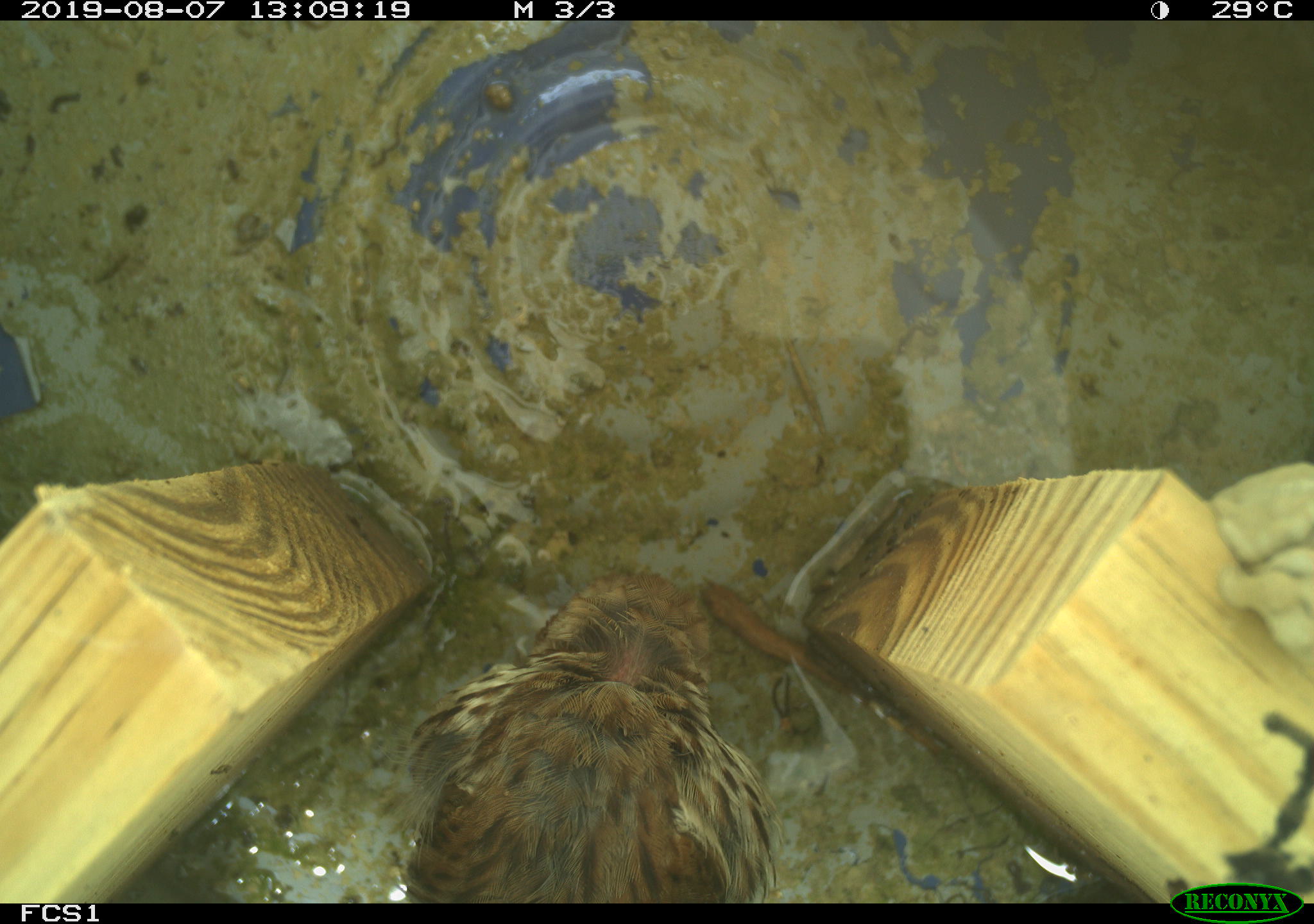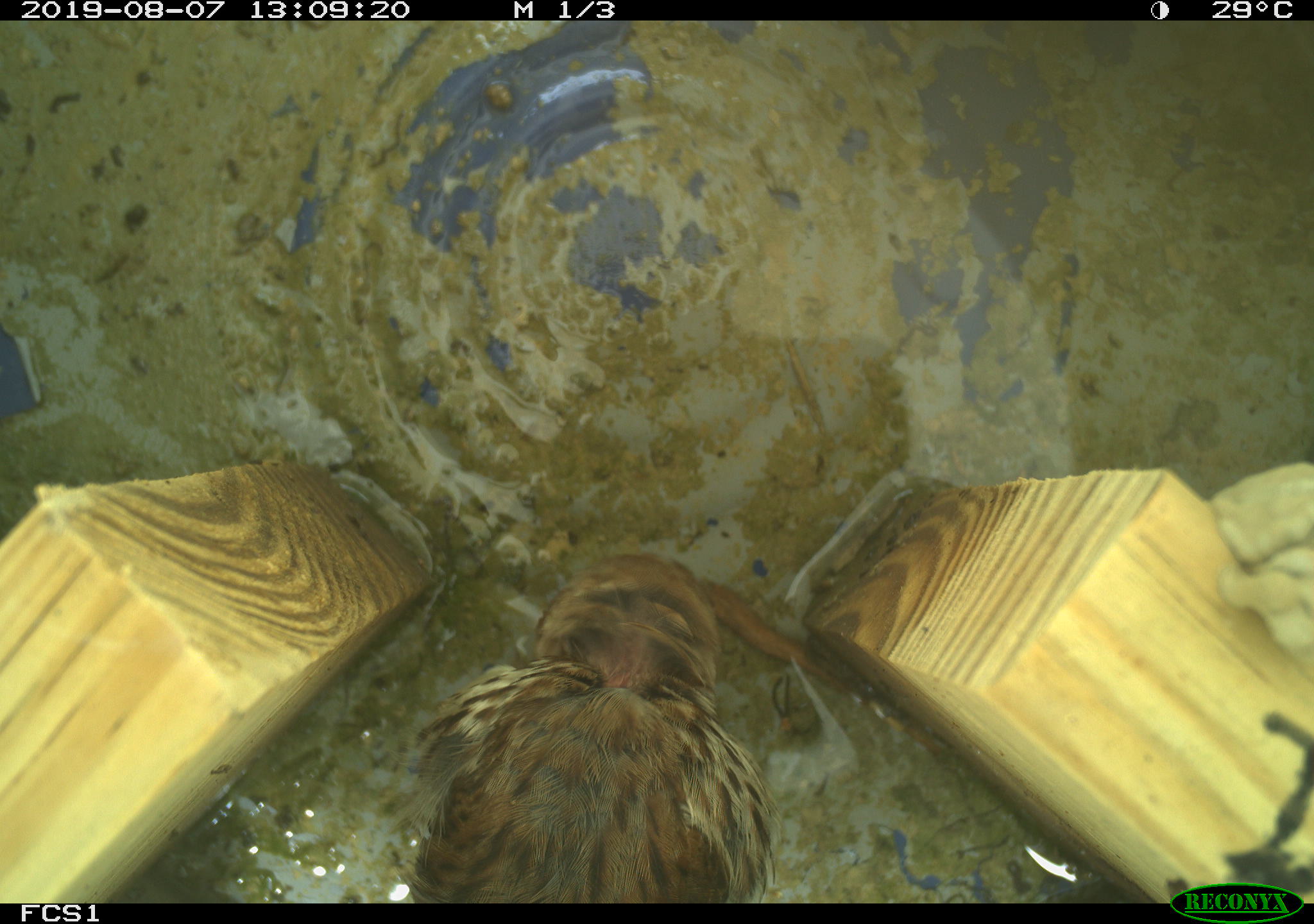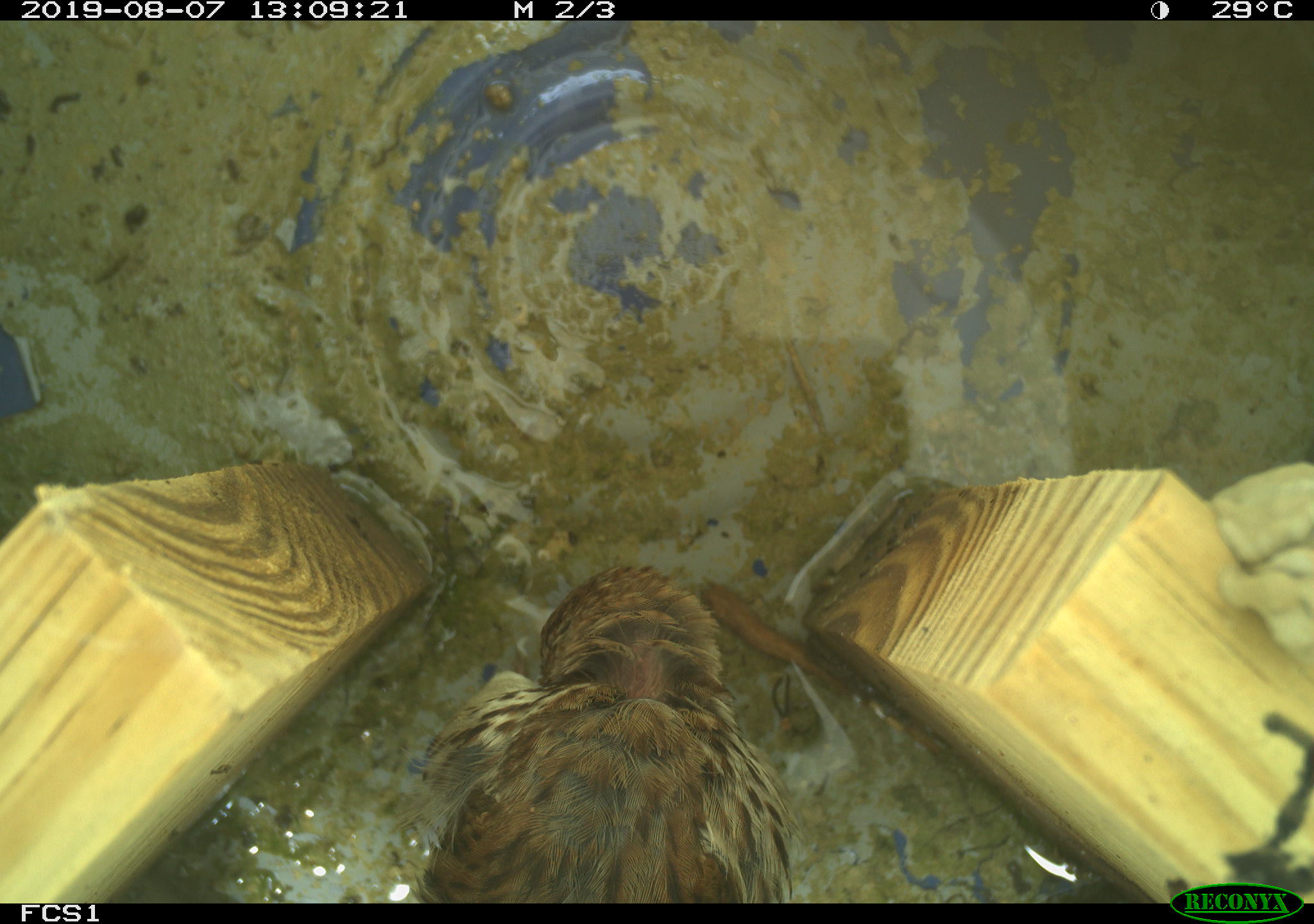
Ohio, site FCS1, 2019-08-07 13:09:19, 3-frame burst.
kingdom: Animalia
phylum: Chordata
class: Aves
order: Passeriformes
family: Passerellidae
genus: Melospiza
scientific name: Melospiza melodia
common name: song sparrow